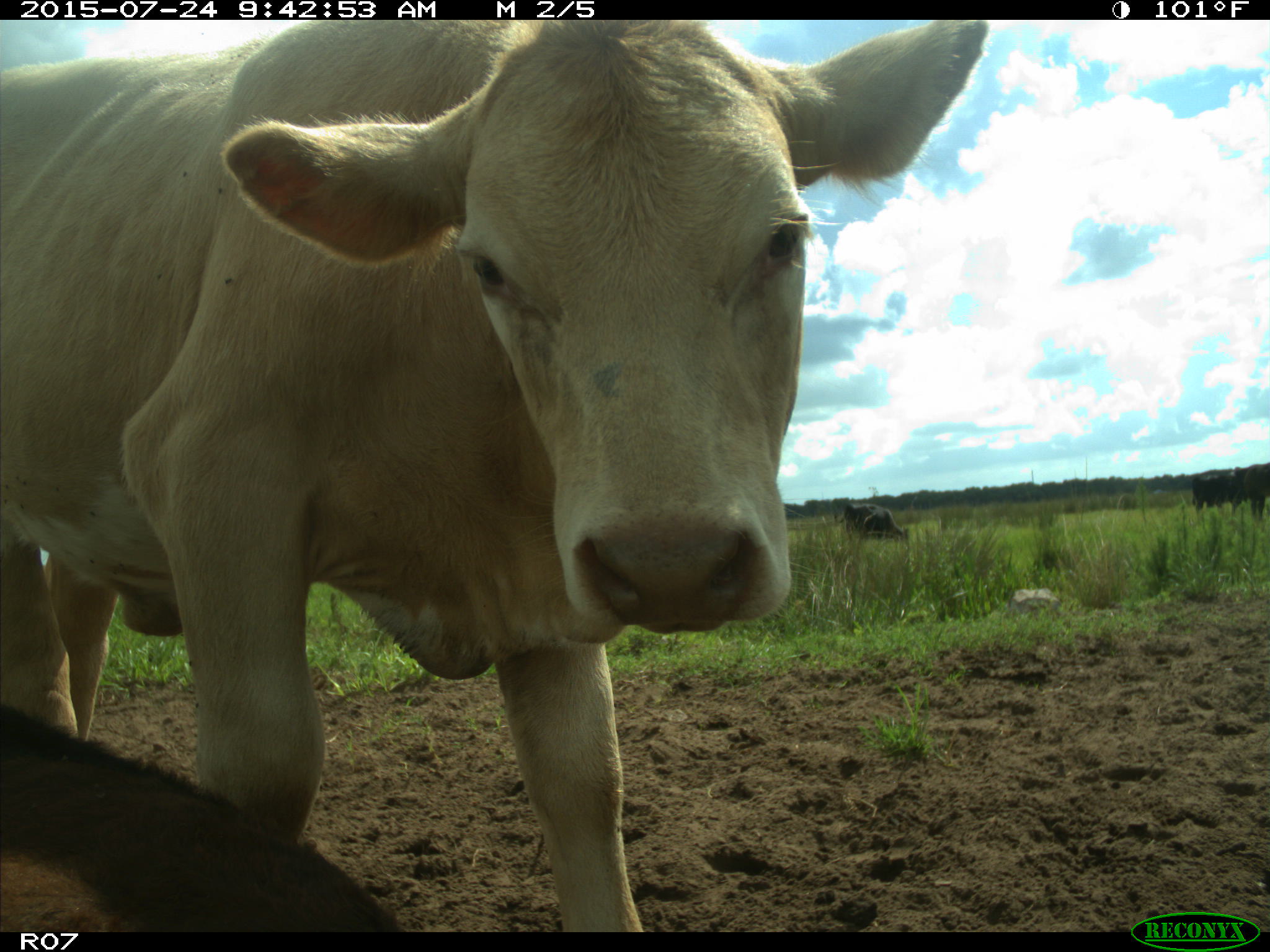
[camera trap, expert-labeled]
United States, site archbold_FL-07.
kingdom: Animalia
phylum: Chordata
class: Mammalia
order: Artiodactyla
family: Bovidae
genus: Bos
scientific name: Bos taurus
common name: domestic cow